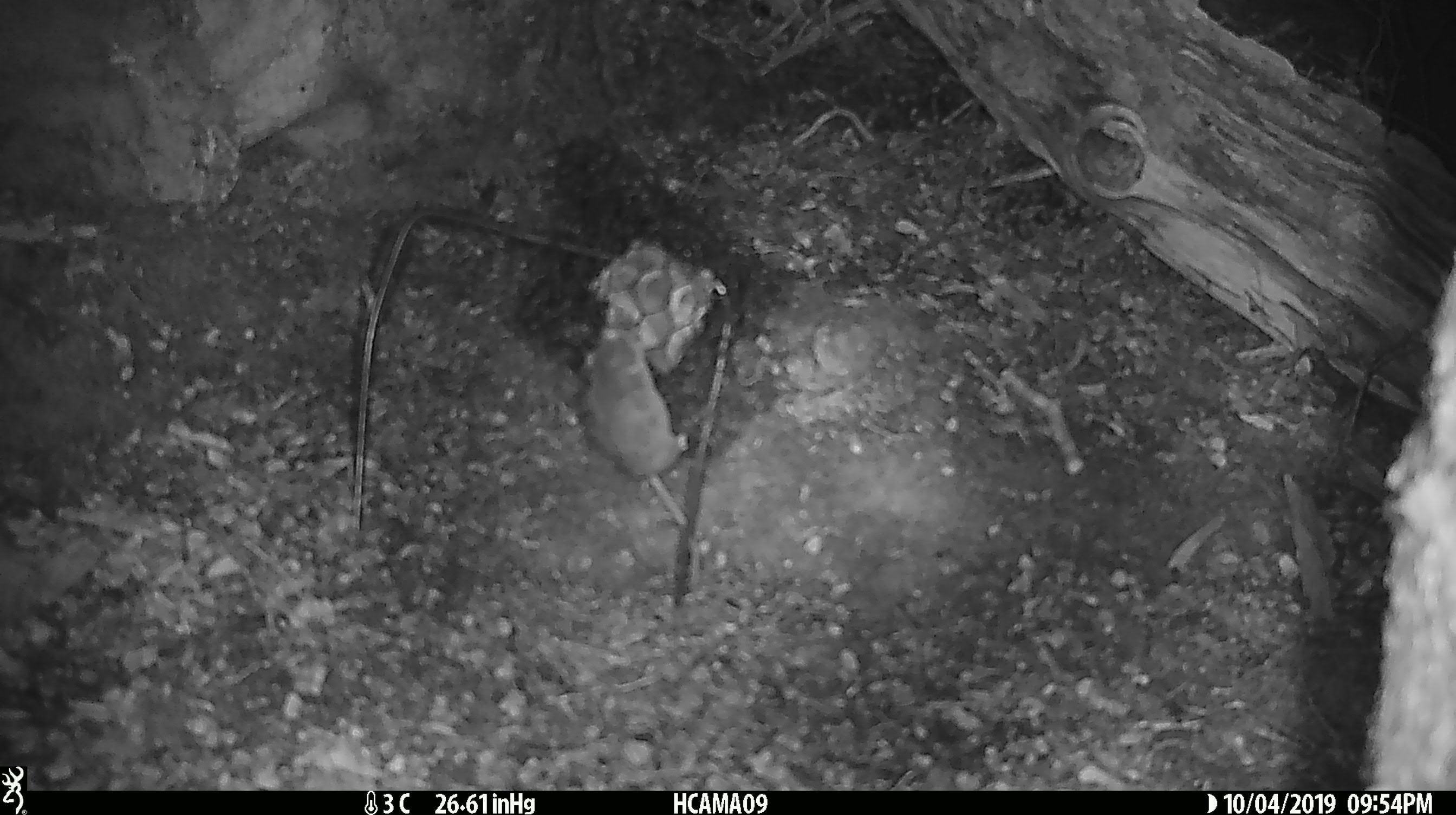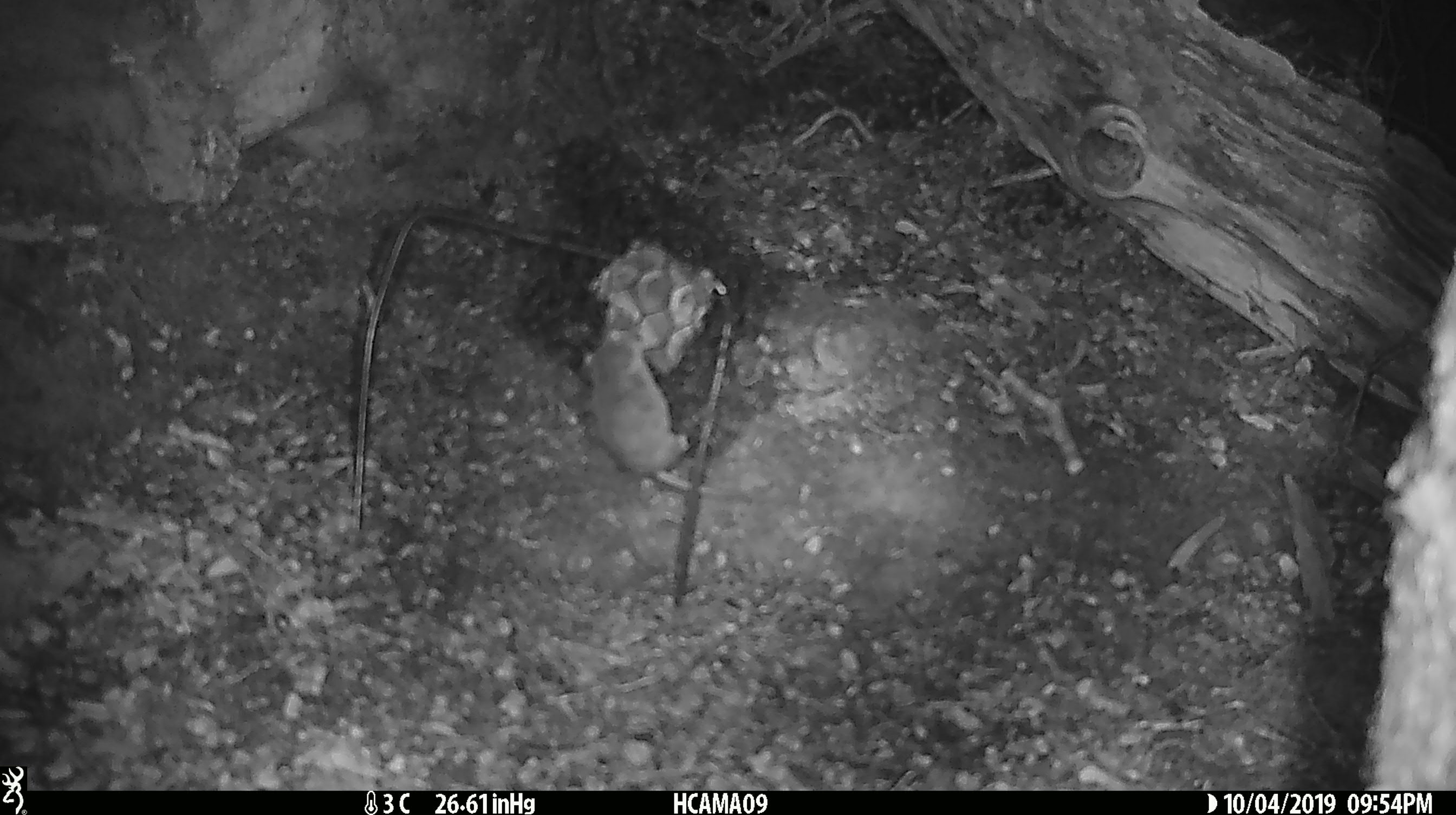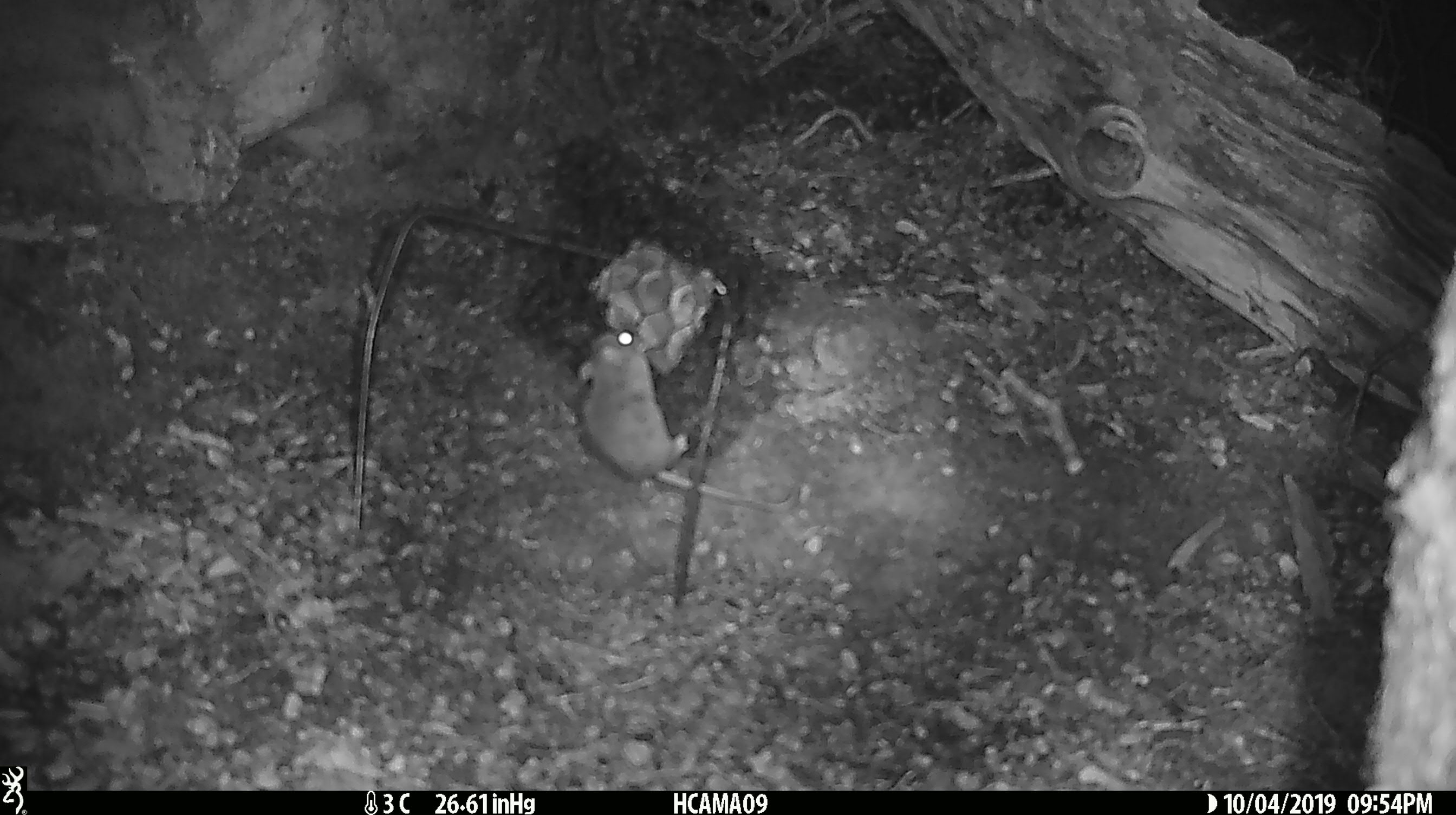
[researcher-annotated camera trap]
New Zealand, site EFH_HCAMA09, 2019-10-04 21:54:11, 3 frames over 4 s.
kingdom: Animalia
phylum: Chordata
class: Mammalia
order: Rodentia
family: Muridae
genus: Mus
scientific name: Mus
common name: mouse